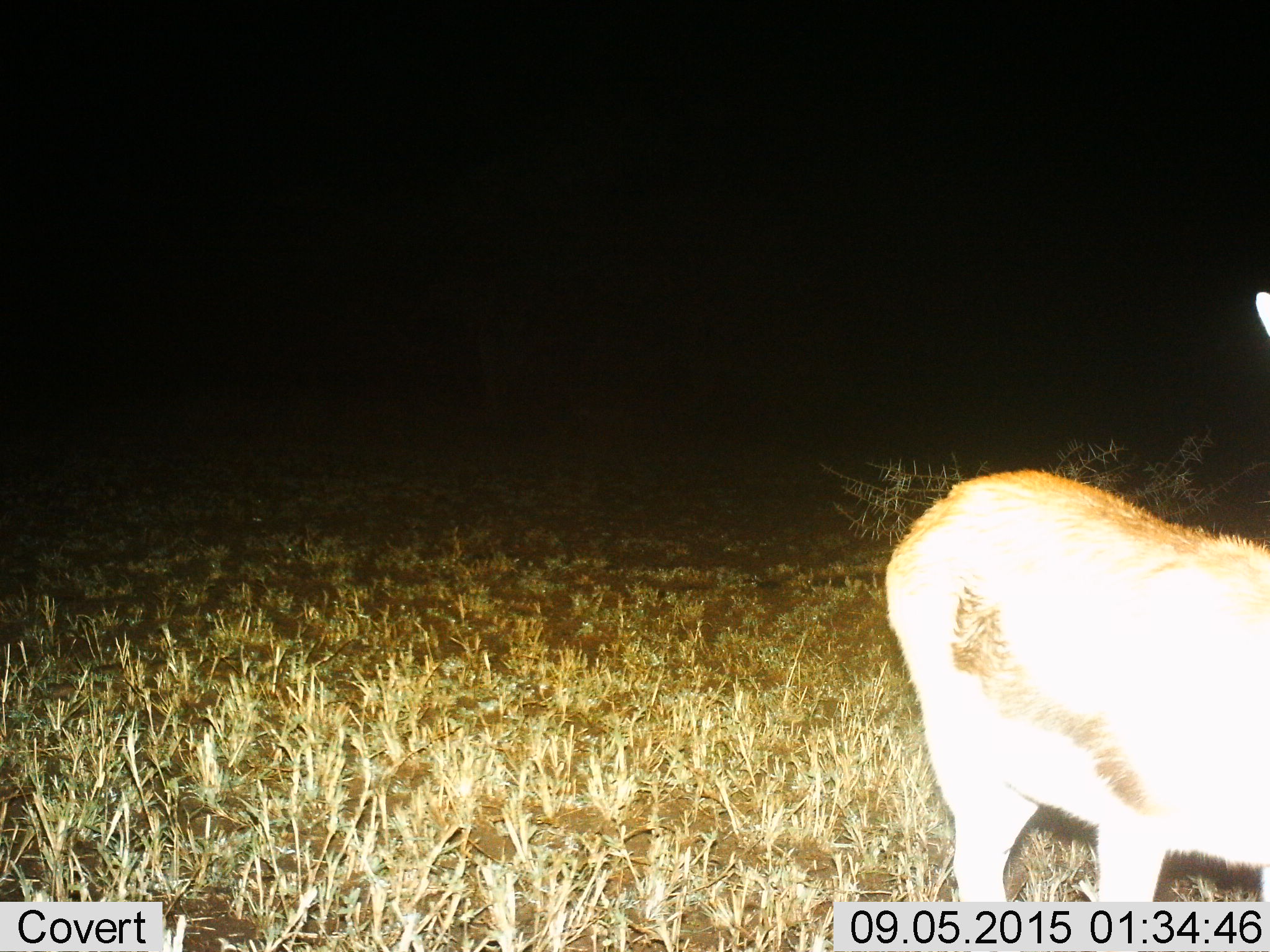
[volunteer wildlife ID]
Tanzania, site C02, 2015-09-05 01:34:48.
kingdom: Animalia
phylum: Chordata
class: Mammalia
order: Artiodactyla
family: Bovidae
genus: Eudorcas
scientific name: Eudorcas thomsonii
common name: thomson's gazelle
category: gazellethomsons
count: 1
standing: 85%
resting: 0%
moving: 15%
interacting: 0%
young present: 0%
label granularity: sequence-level